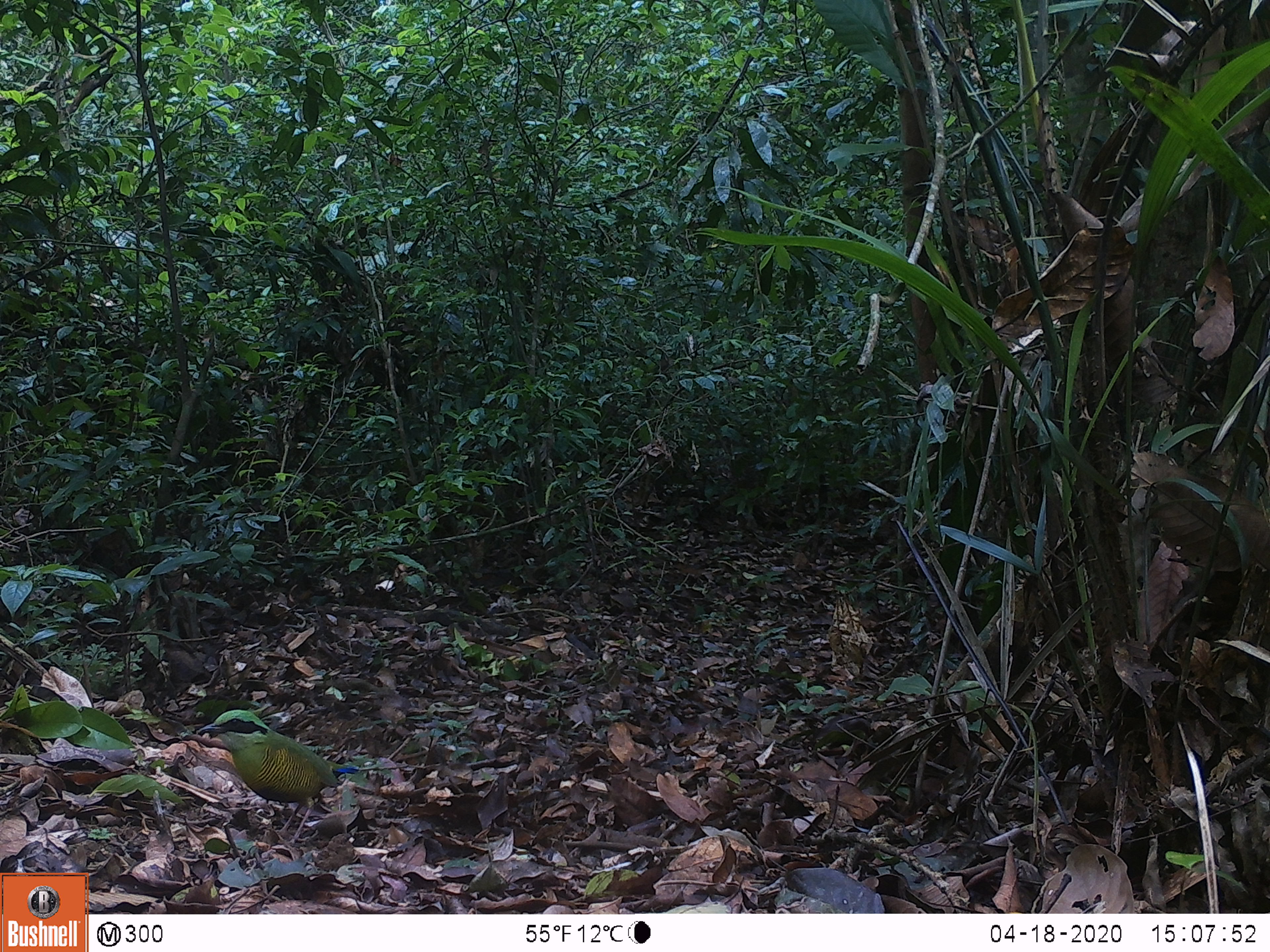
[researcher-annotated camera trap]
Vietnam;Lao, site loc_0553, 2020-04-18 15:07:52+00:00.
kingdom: Animalia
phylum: Chordata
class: Aves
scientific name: Aves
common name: bird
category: unidentified bird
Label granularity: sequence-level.